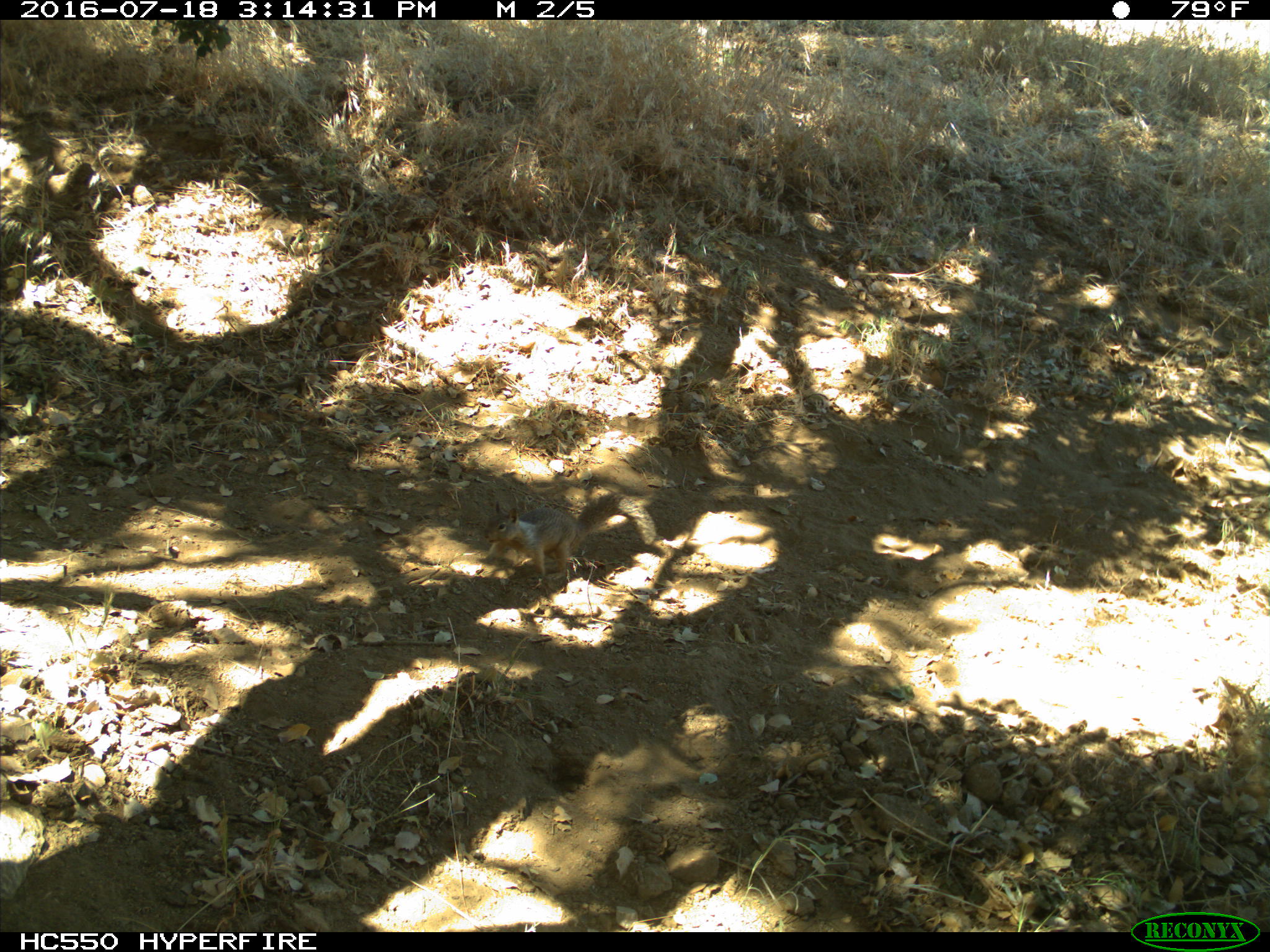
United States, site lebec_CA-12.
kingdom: Animalia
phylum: Chordata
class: Mammalia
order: Rodentia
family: Sciuridae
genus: Otospermophilus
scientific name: Otospermophilus beecheyi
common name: california ground squirrel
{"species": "Otospermophilus beecheyi (california ground squirrel)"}